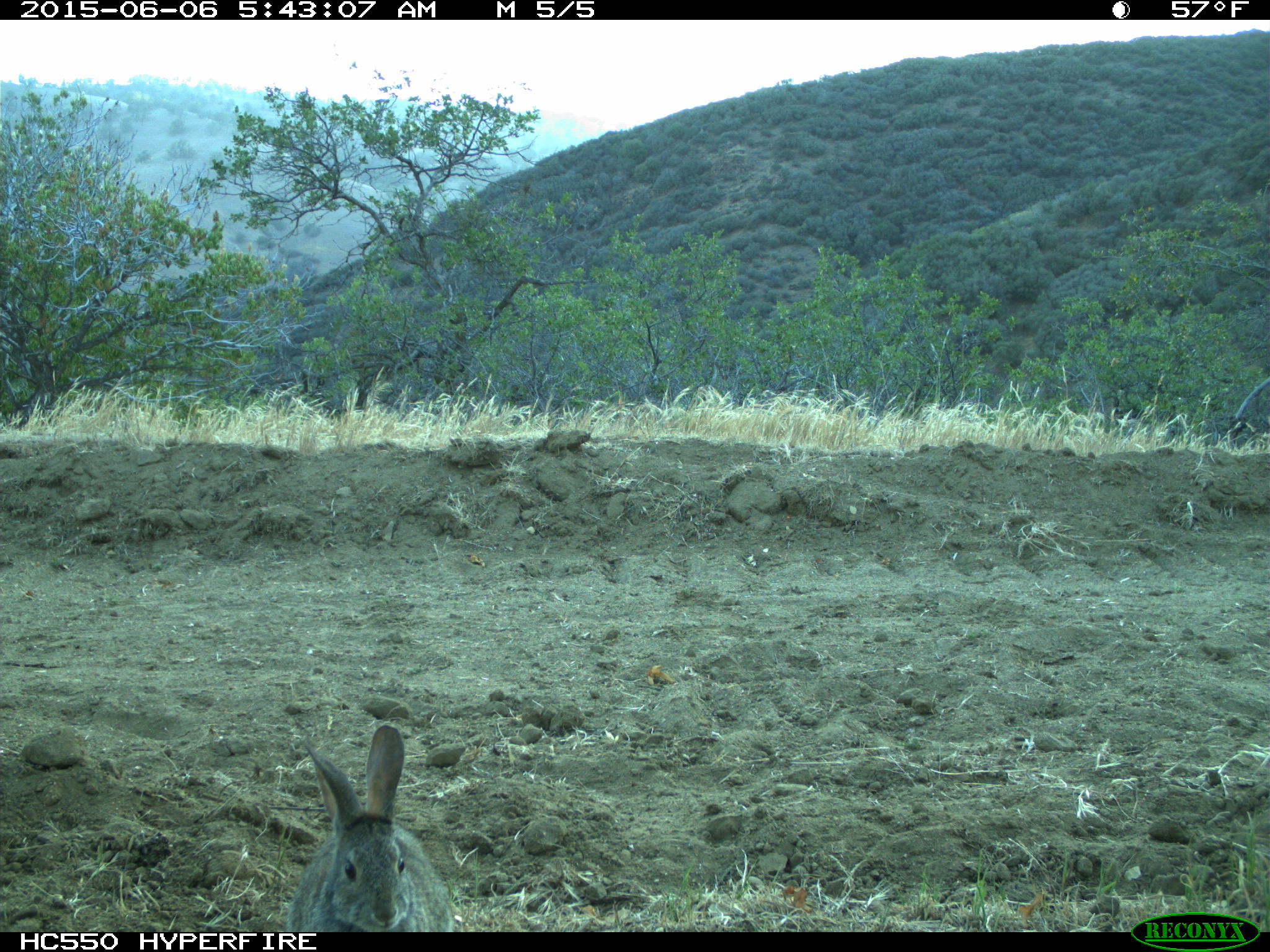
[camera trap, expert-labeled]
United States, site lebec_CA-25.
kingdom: Animalia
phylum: Chordata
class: Mammalia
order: Lagomorpha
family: Leporidae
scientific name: Leporidae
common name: rabbits and hares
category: unidentified rabbit